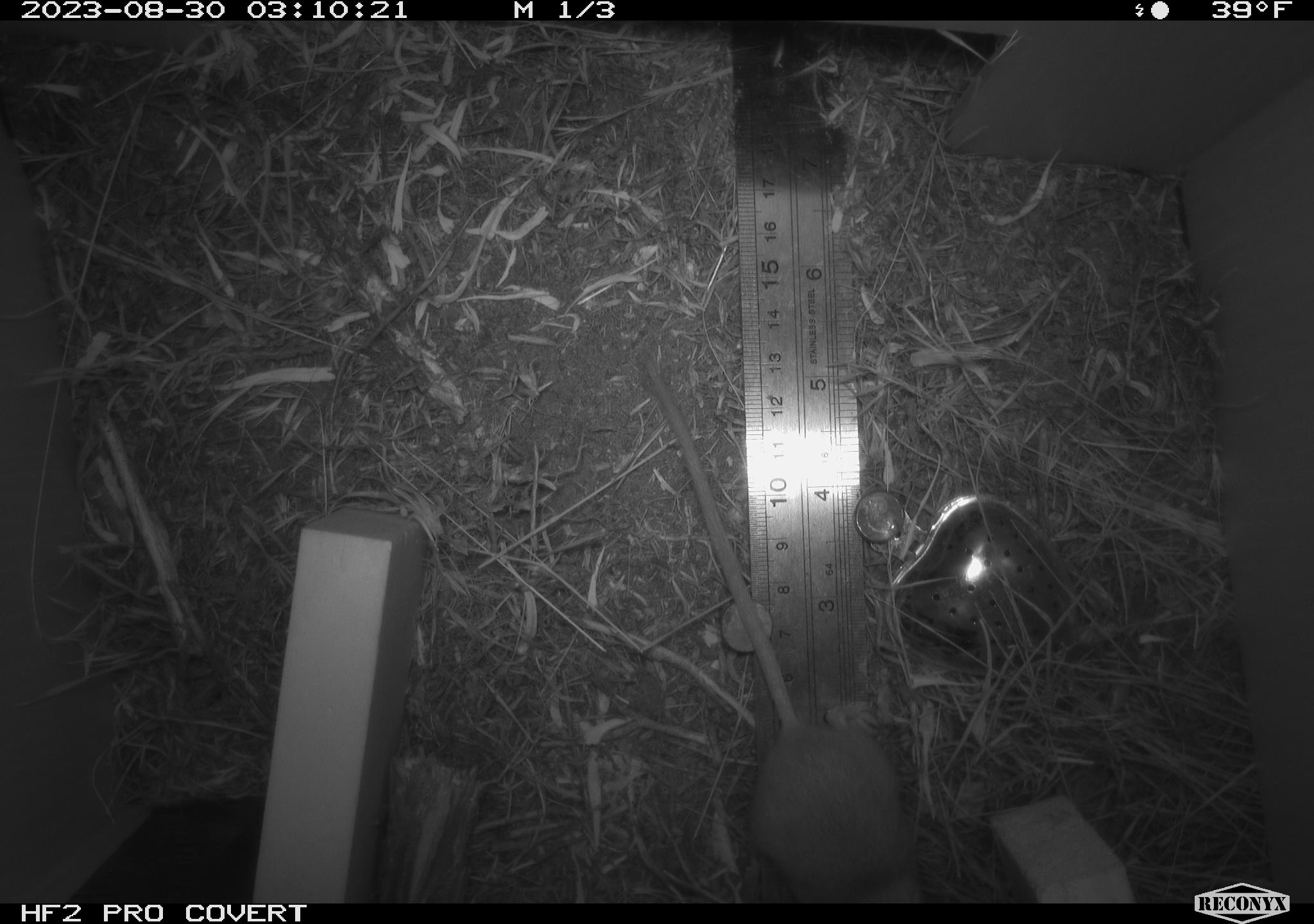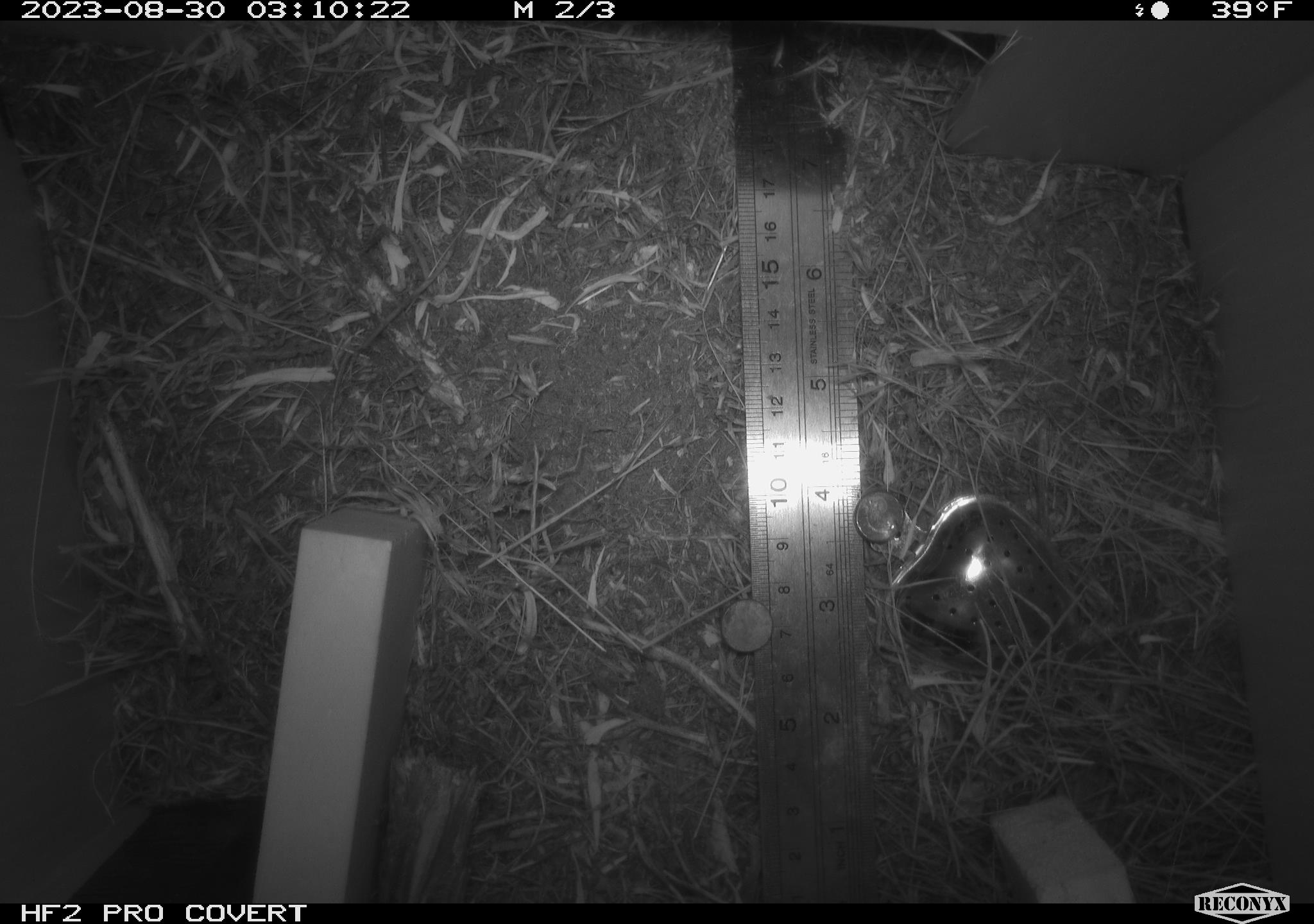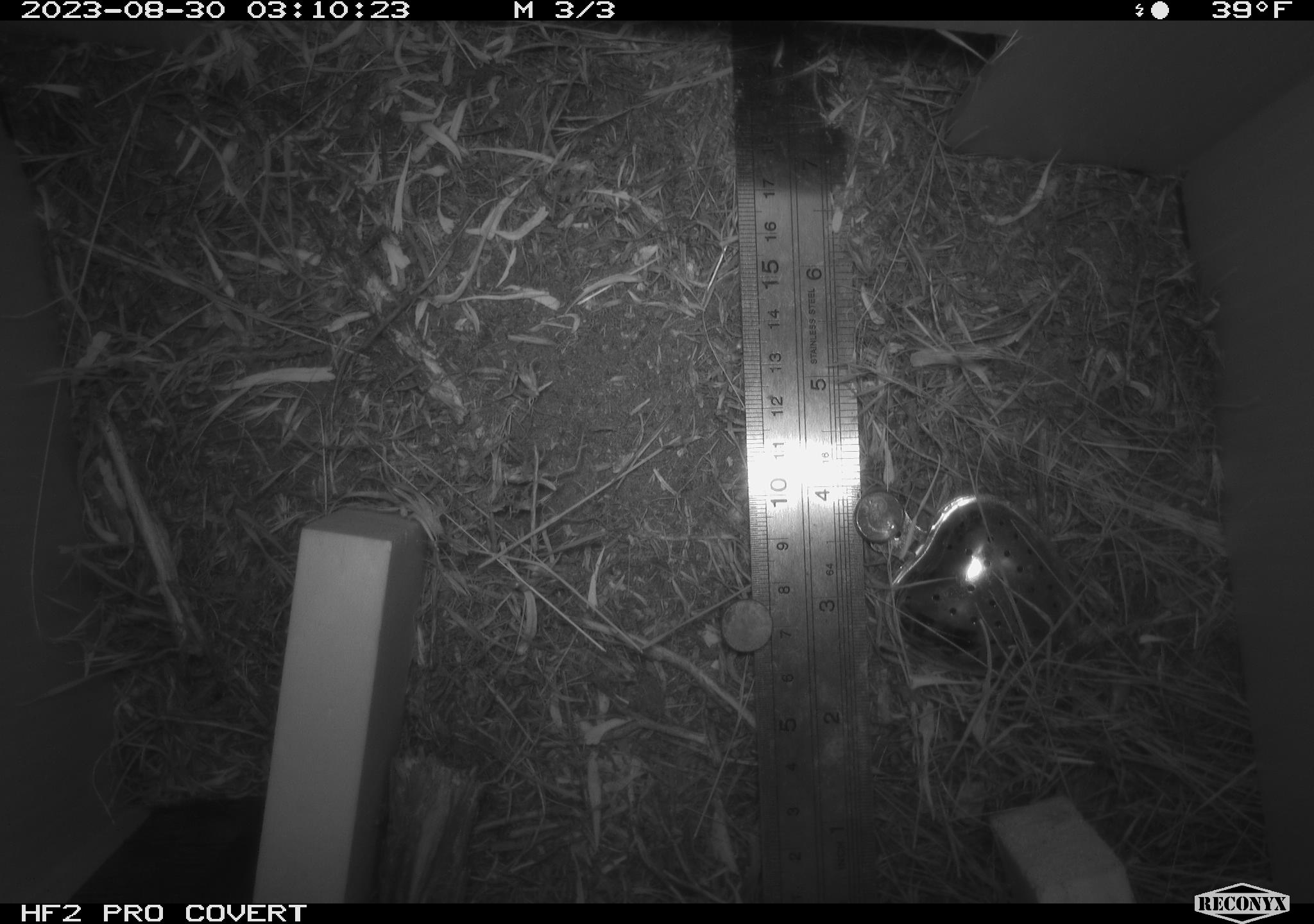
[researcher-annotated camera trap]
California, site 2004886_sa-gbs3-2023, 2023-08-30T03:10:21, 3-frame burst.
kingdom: Animalia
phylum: Chordata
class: Mammalia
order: Rodentia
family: Heteromyidae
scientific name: Heteromyidae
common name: kangaroo rats and pocket mice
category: heteromyidae family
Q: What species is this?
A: Heteromyidae family (kangaroo rats and pocket mice) (Heteromyidae).